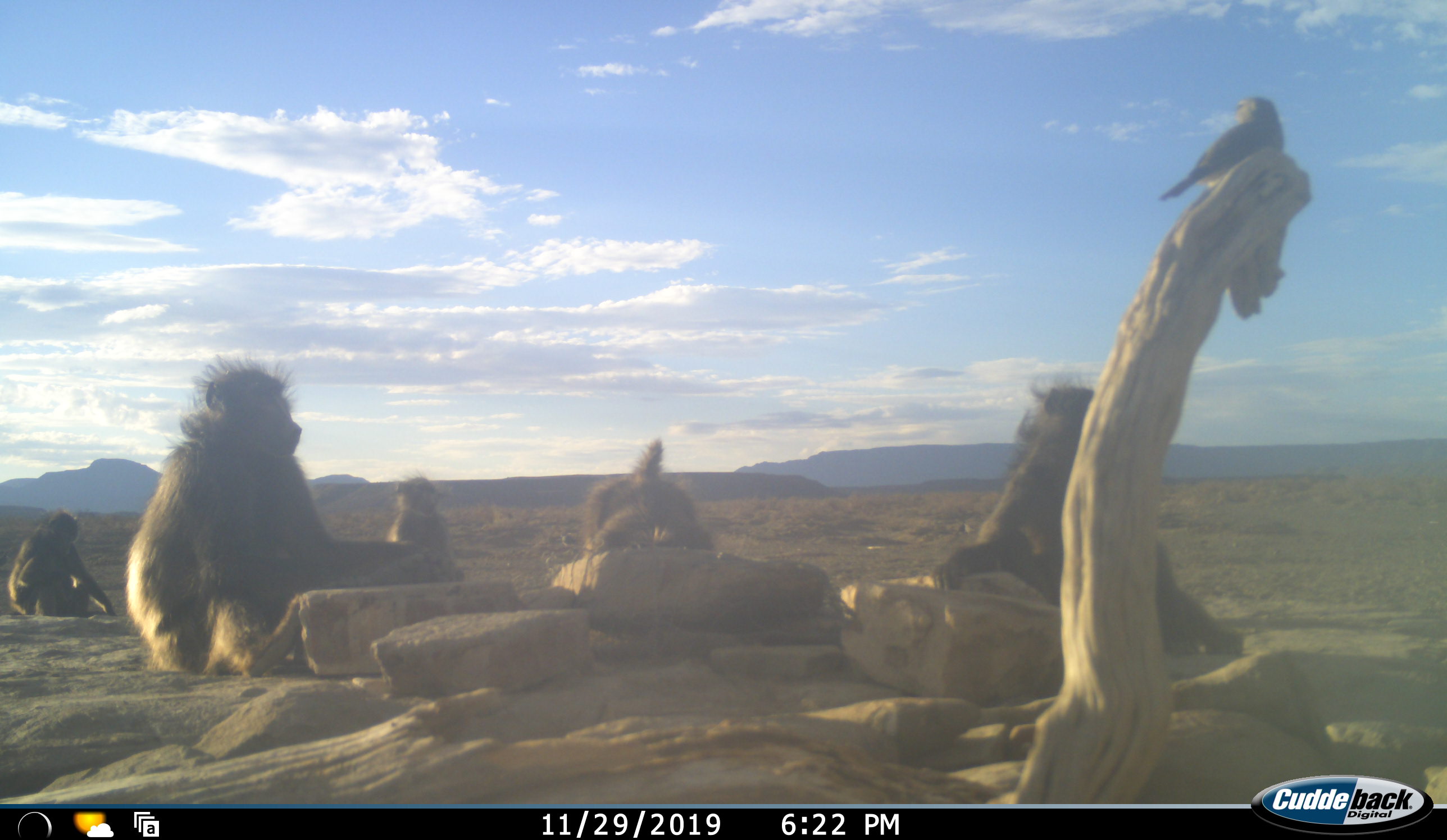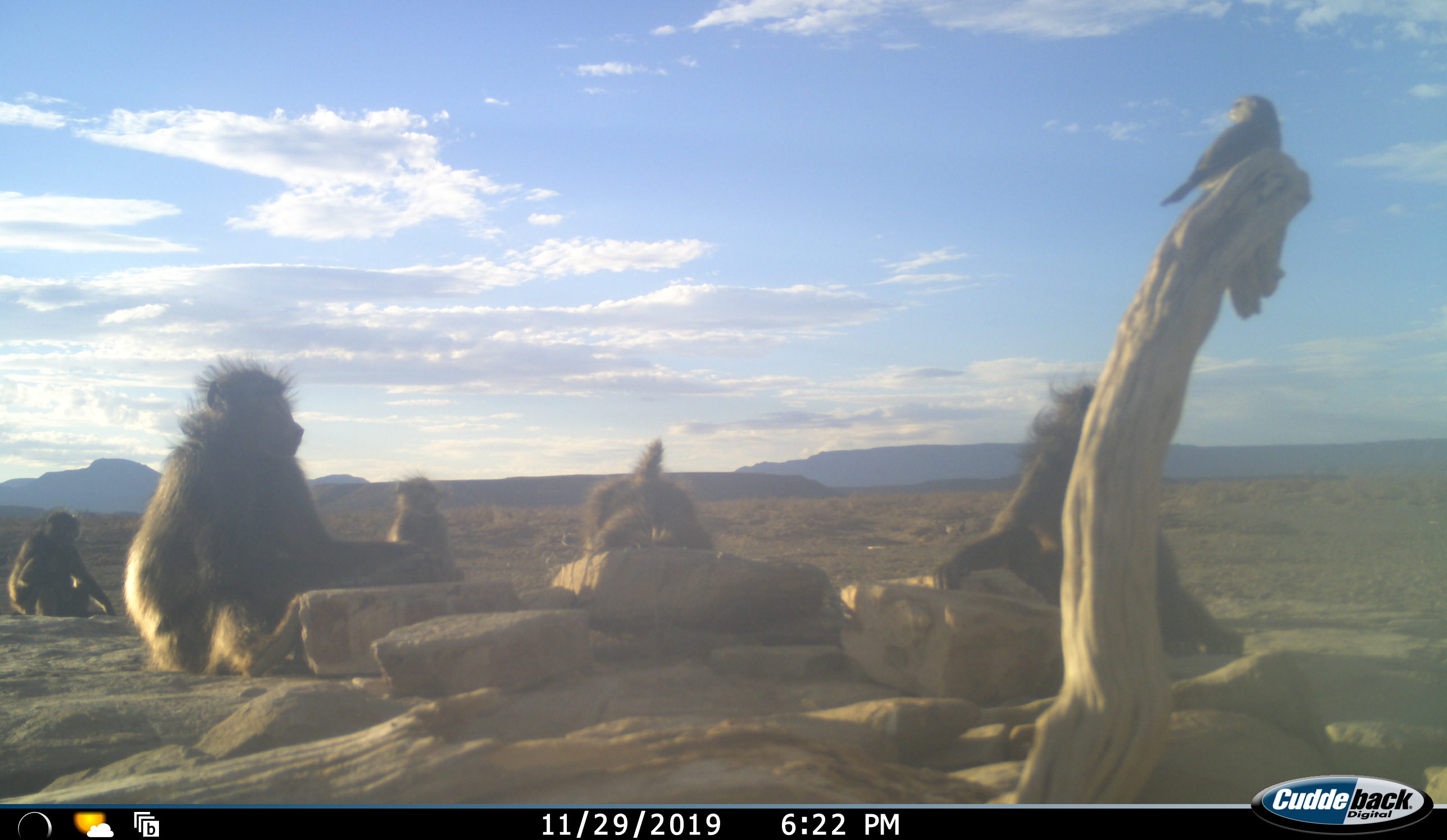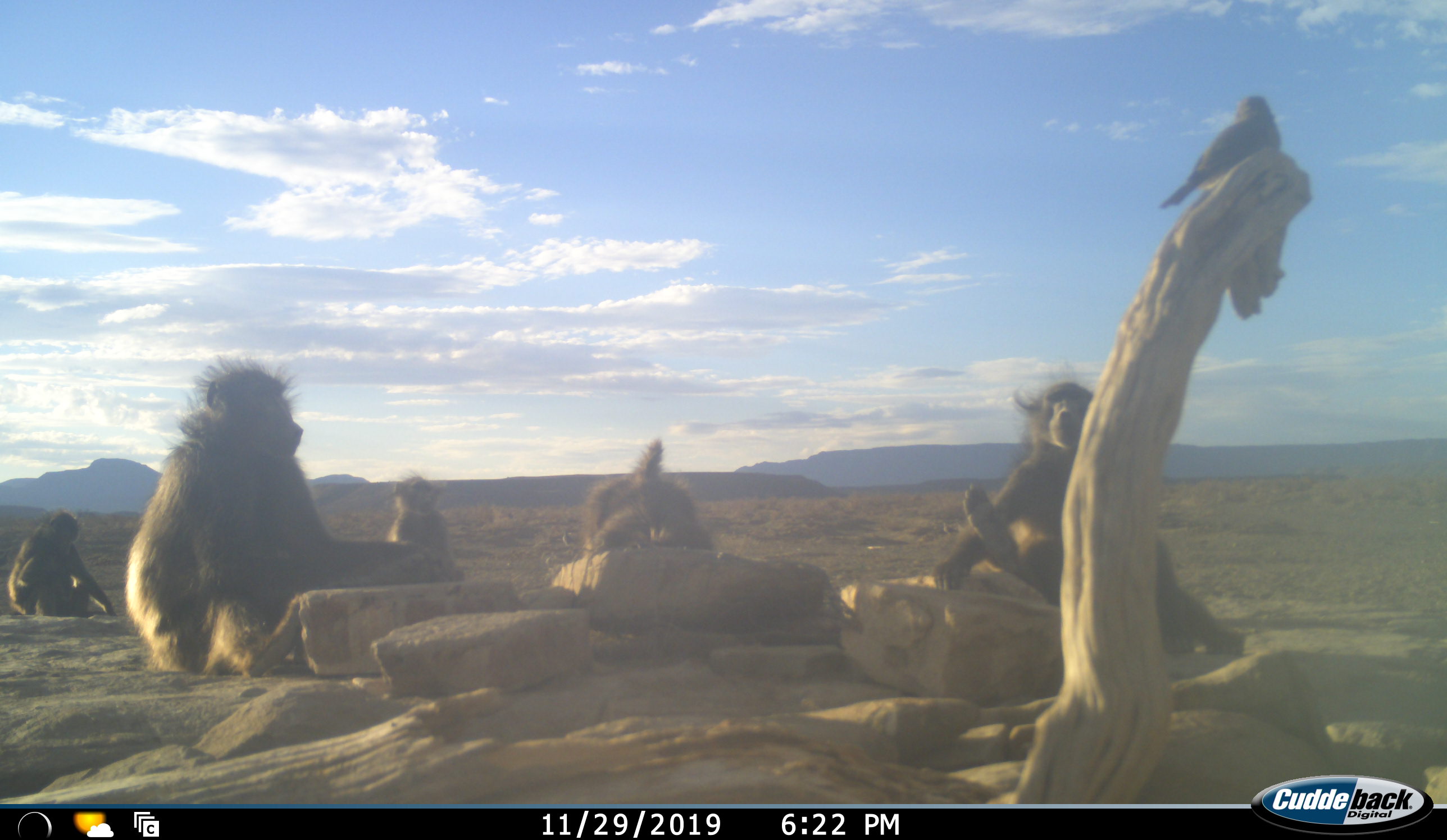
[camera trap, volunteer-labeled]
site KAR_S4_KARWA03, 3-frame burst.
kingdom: Animalia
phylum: Chordata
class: Mammalia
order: Primates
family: Cercopithecidae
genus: Papio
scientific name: Papio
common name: baboon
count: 5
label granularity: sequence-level